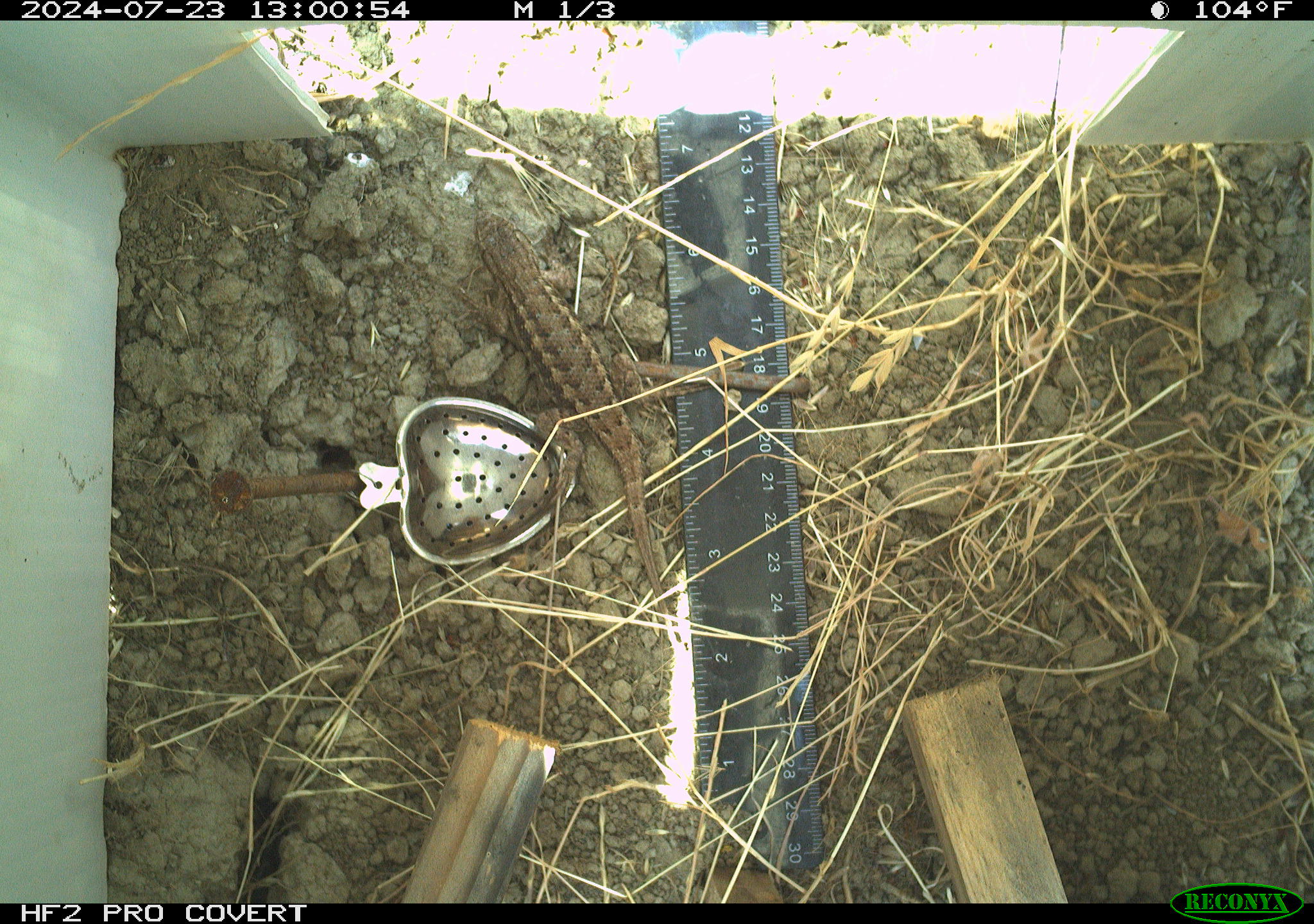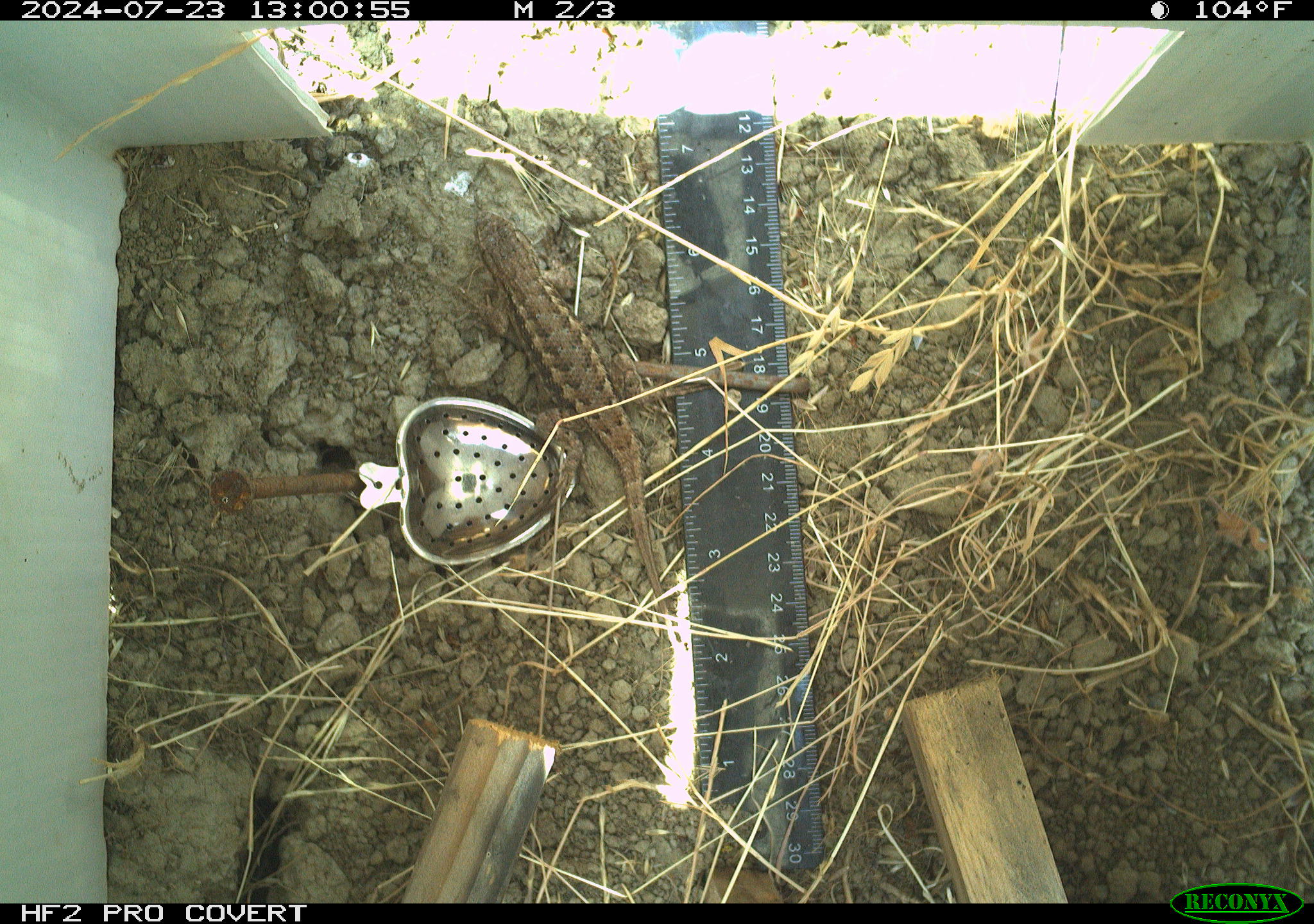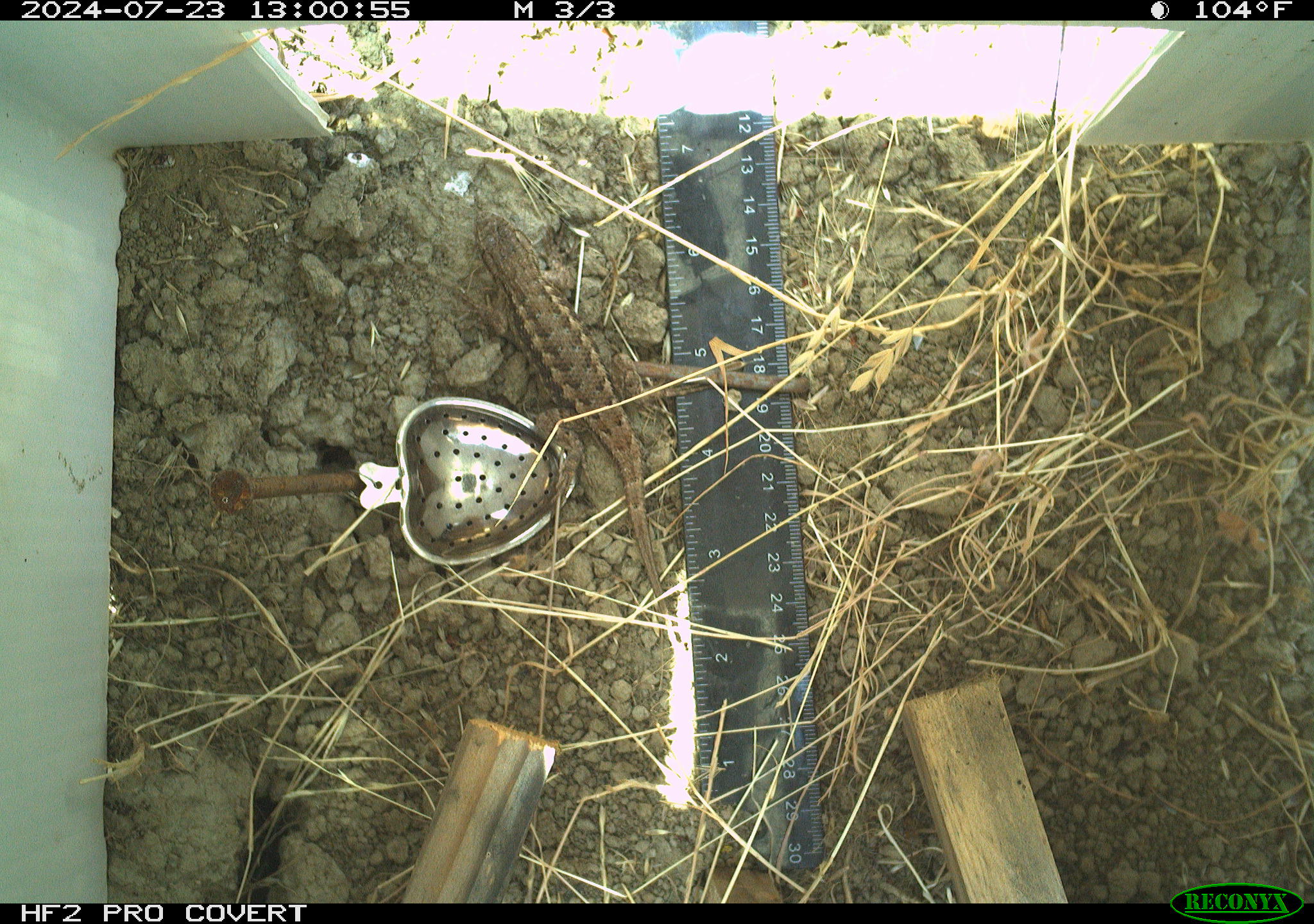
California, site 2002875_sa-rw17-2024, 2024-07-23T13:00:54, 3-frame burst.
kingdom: Animalia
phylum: Chordata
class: Reptilia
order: Squamata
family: Phrynosomatidae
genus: Sceloporus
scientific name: Sceloporus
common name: spiny lizards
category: sceloporus species